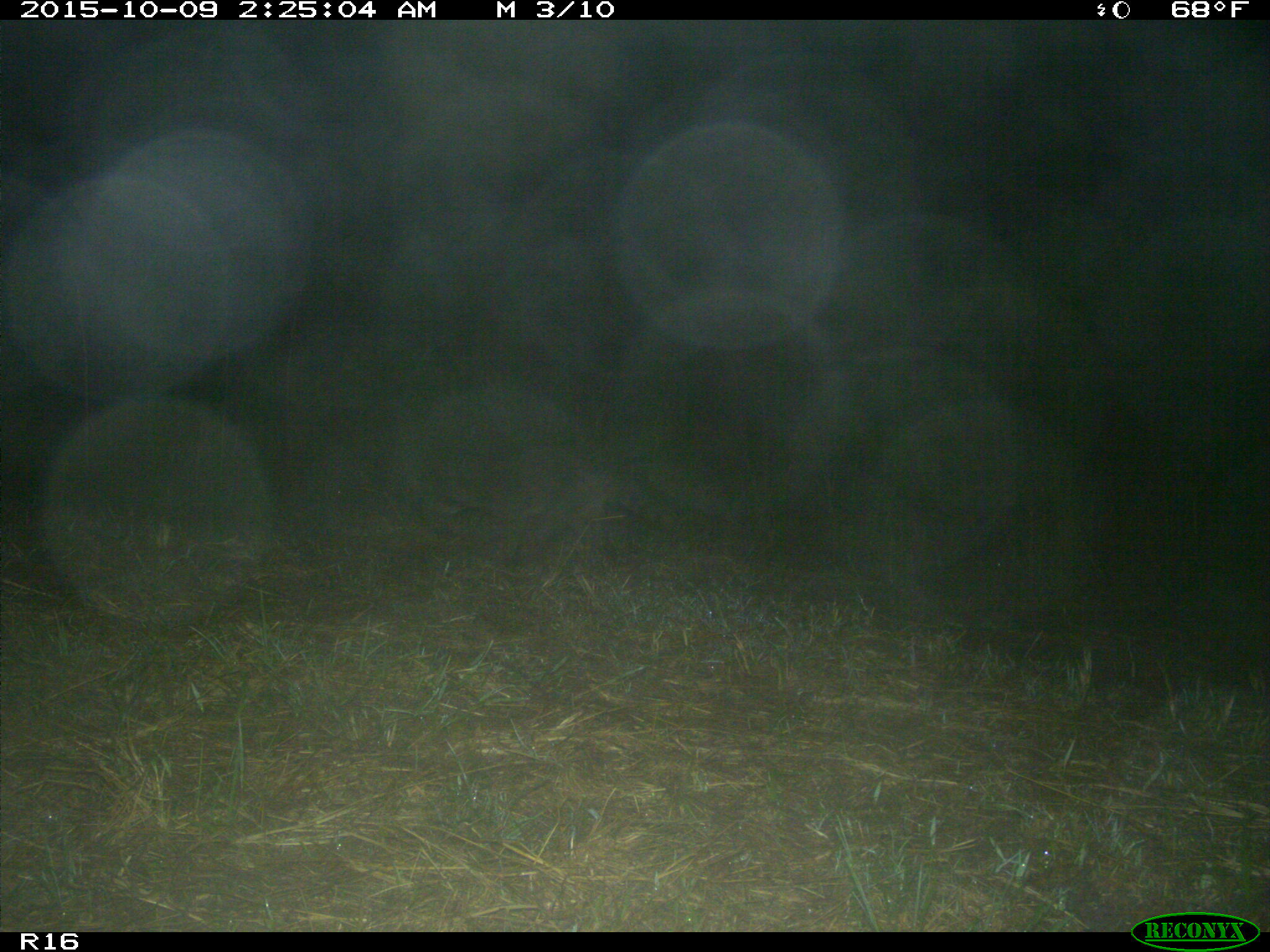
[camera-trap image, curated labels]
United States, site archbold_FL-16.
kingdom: Animalia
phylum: Chordata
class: Mammalia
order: Carnivora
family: Procyonidae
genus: Procyon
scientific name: Procyon lotor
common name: common raccoon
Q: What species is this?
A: Procyon lotor (common raccoon).